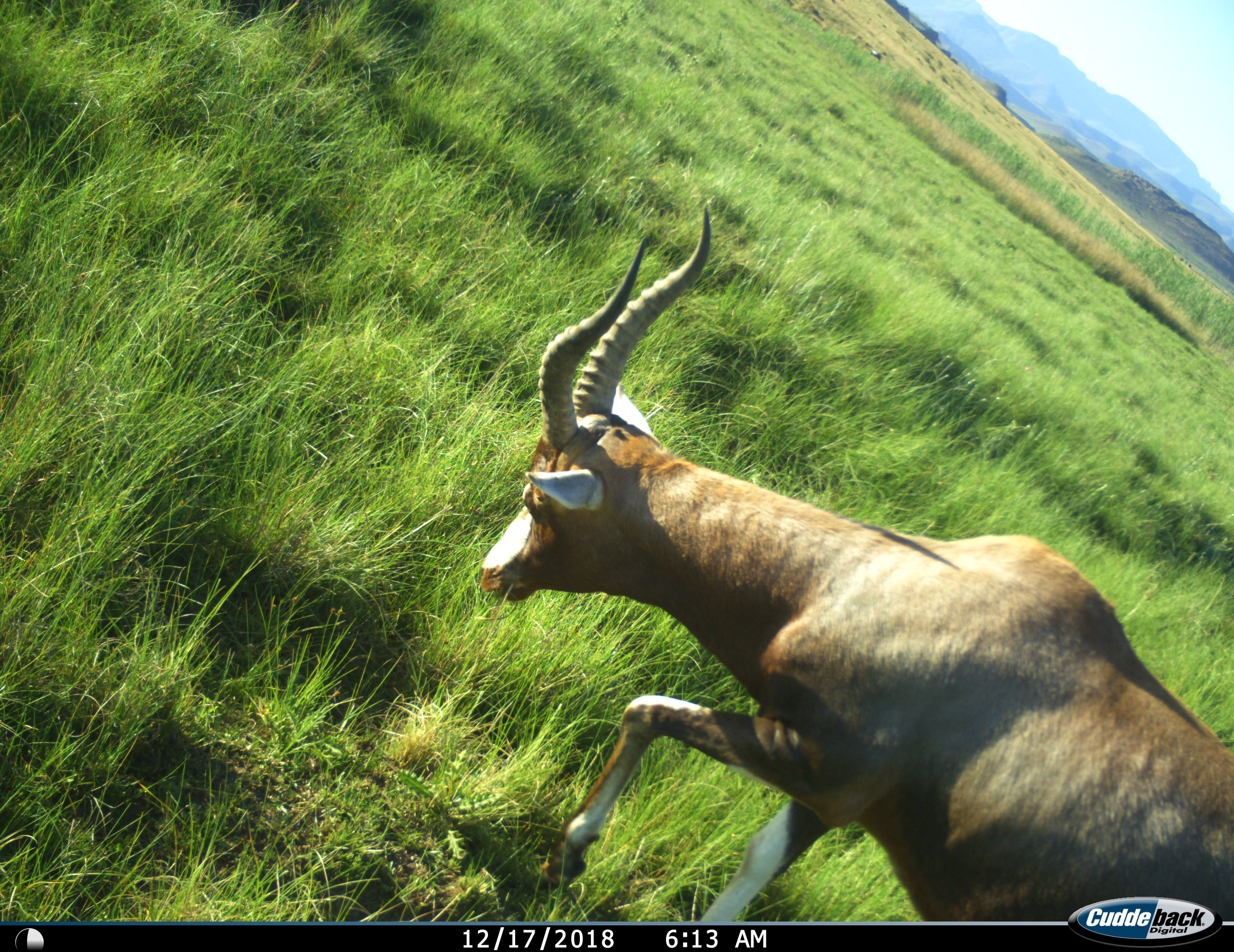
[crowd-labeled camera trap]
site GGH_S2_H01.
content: unidentified animal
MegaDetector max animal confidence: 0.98